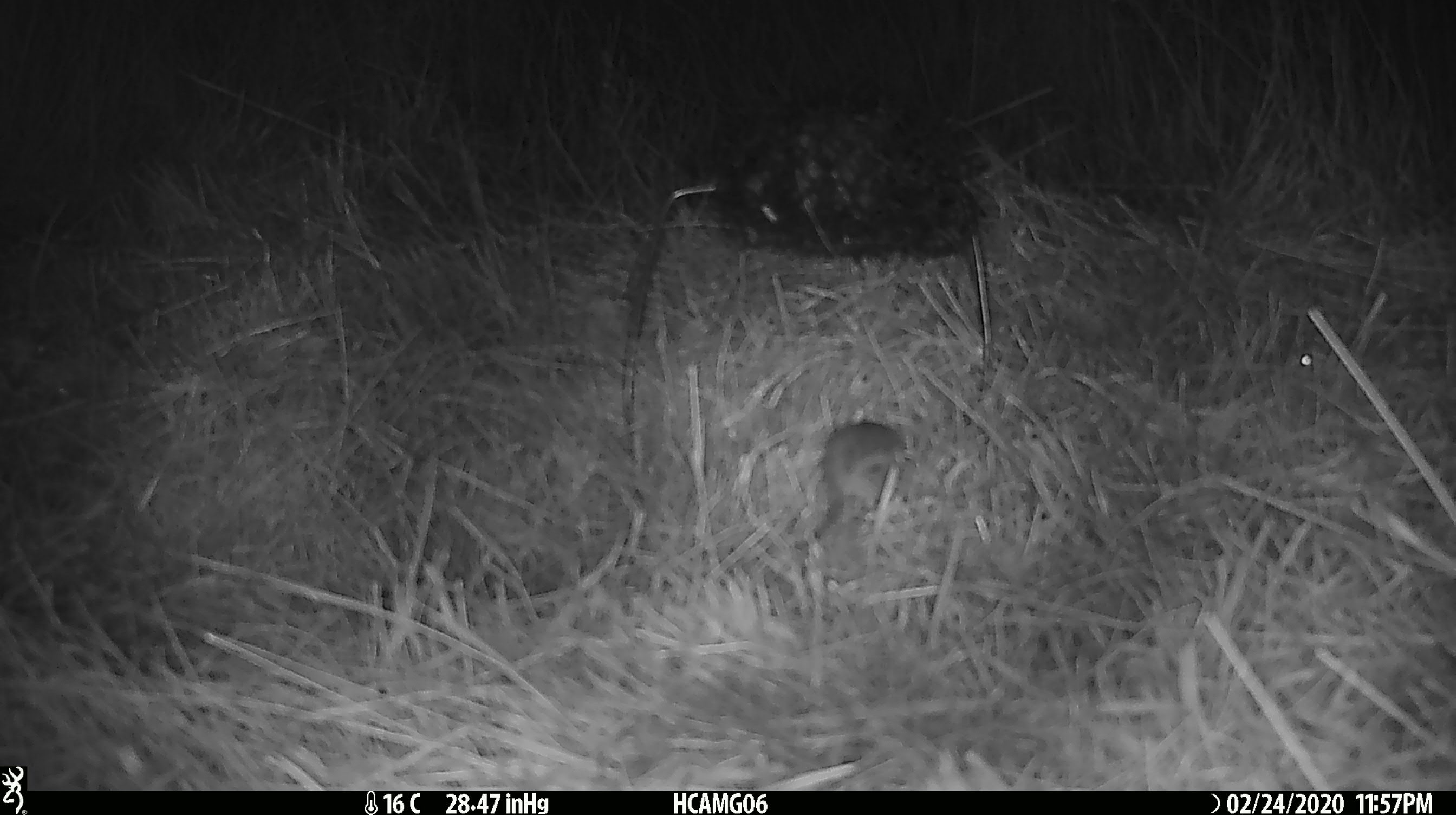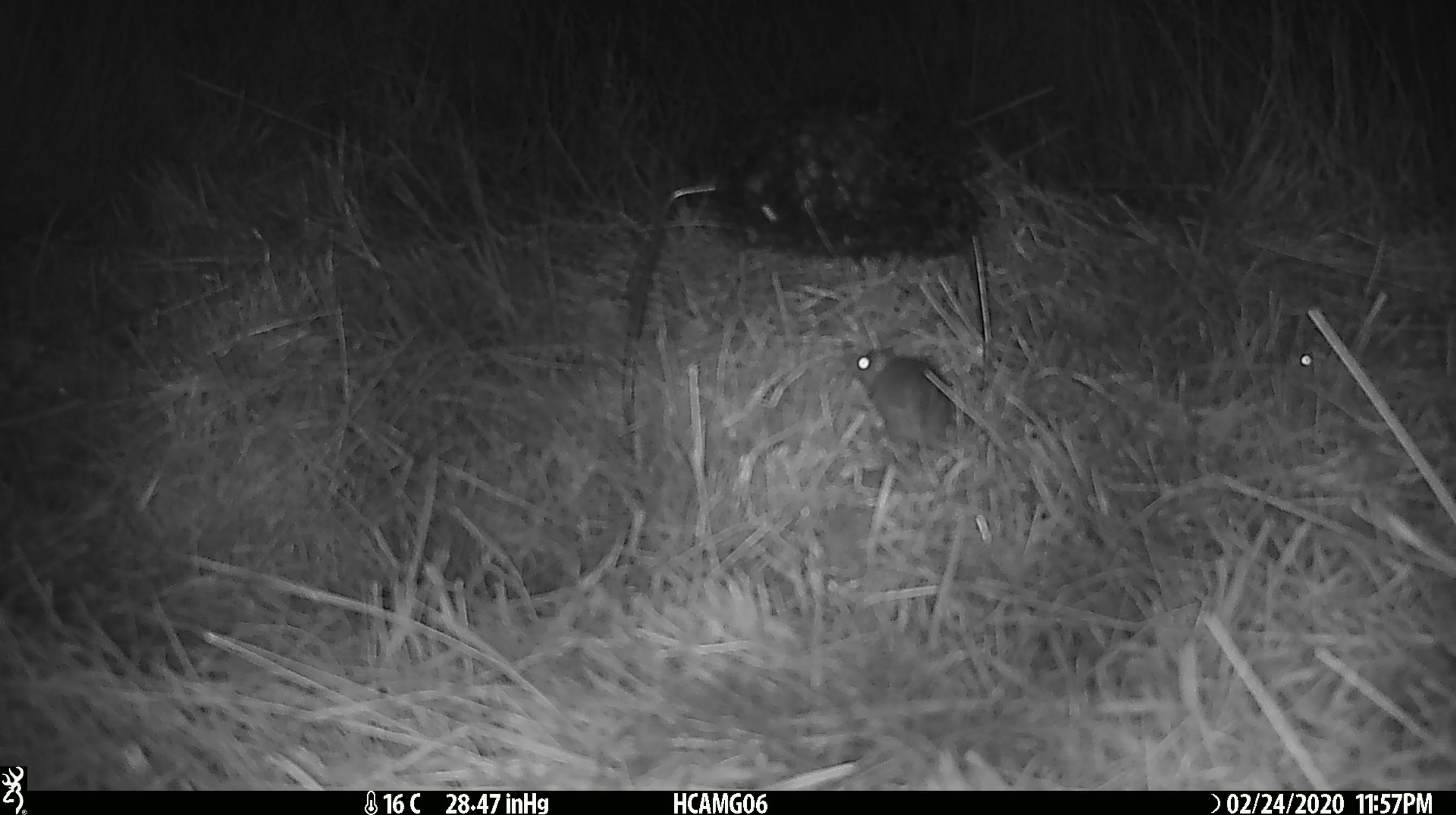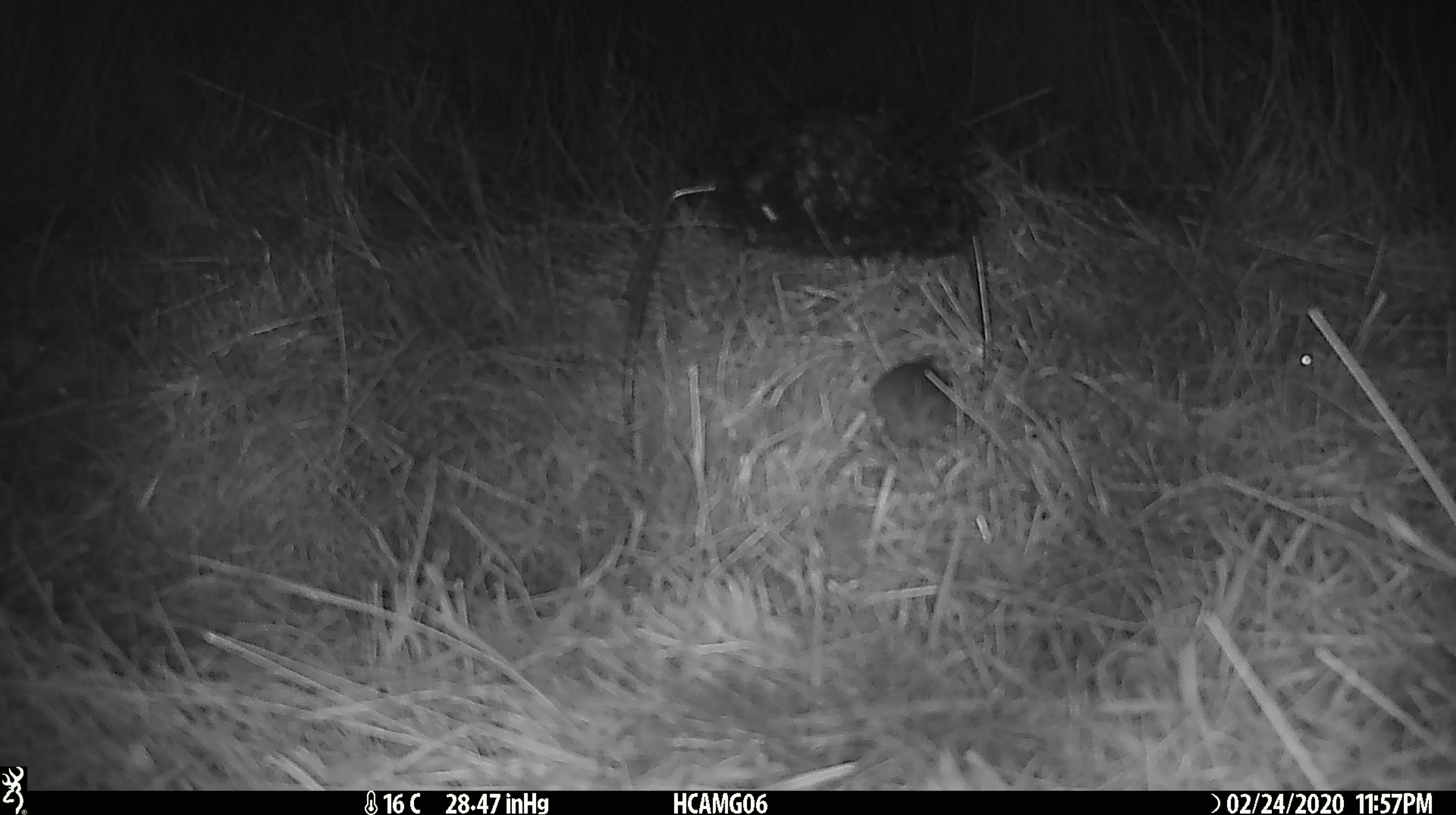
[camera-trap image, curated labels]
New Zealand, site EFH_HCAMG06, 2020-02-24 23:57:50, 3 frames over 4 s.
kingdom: Animalia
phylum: Chordata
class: Mammalia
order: Rodentia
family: Muridae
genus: Mus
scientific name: Mus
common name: mouse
Mouse (Mus).